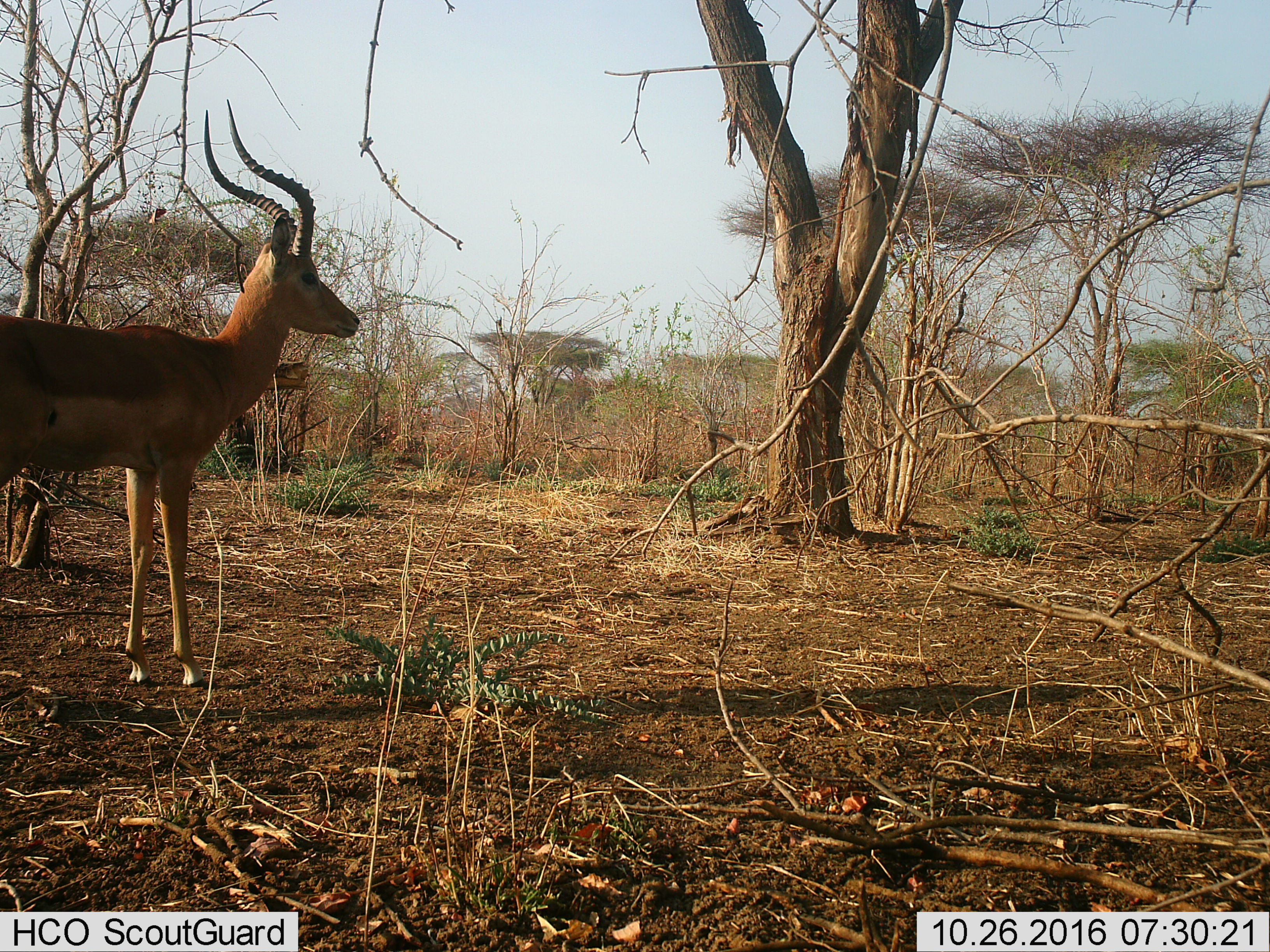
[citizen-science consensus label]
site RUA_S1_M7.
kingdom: Animalia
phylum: Chordata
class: Mammalia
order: Artiodactyla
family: Bovidae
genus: Aepyceros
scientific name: Aepyceros melampus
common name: impala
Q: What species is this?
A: Impala (Aepyceros melampus).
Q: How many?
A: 1.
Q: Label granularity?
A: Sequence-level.